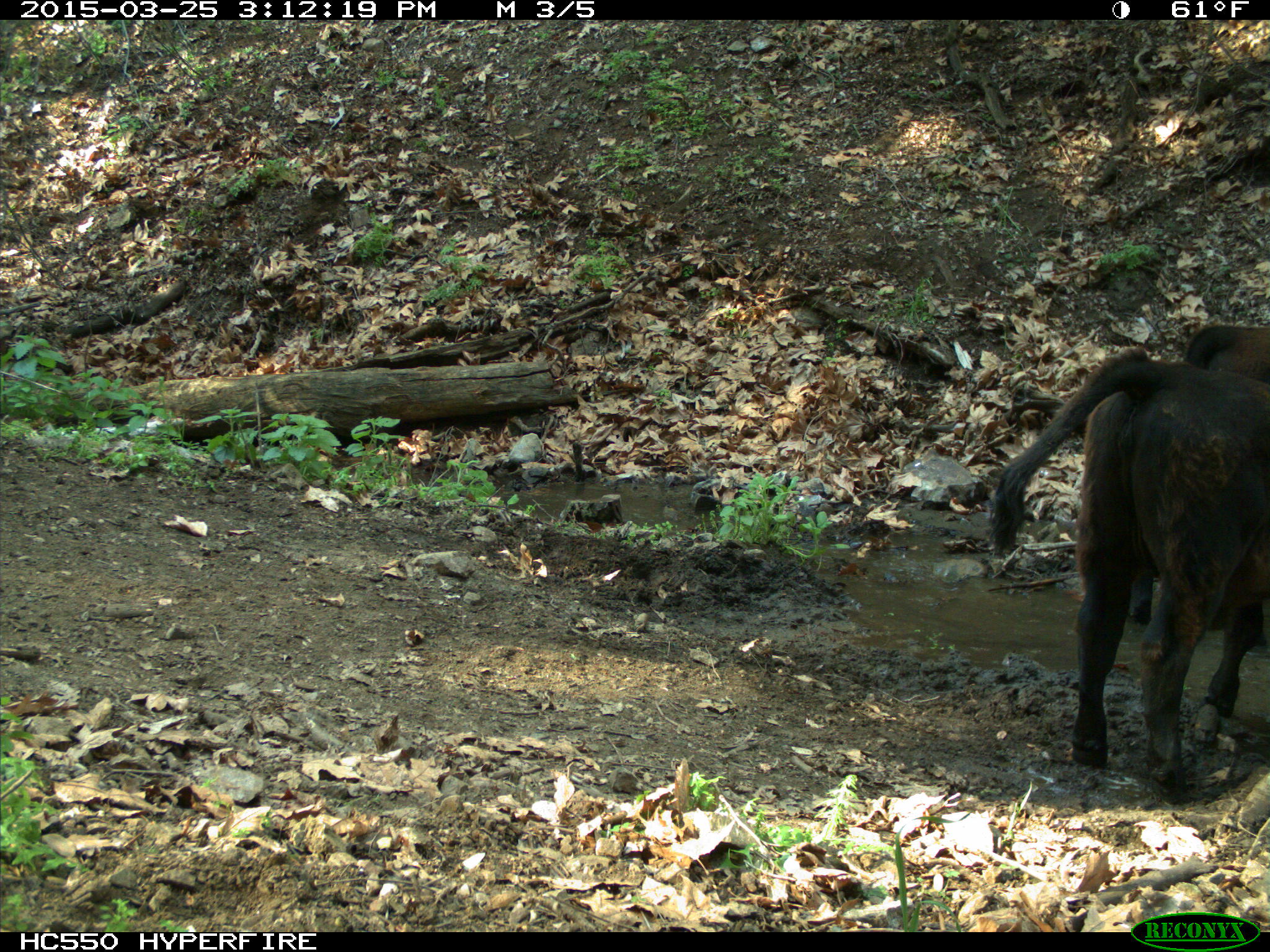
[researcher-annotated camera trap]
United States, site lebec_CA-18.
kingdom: Animalia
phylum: Chordata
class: Mammalia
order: Artiodactyla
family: Bovidae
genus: Bos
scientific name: Bos taurus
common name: domestic cow